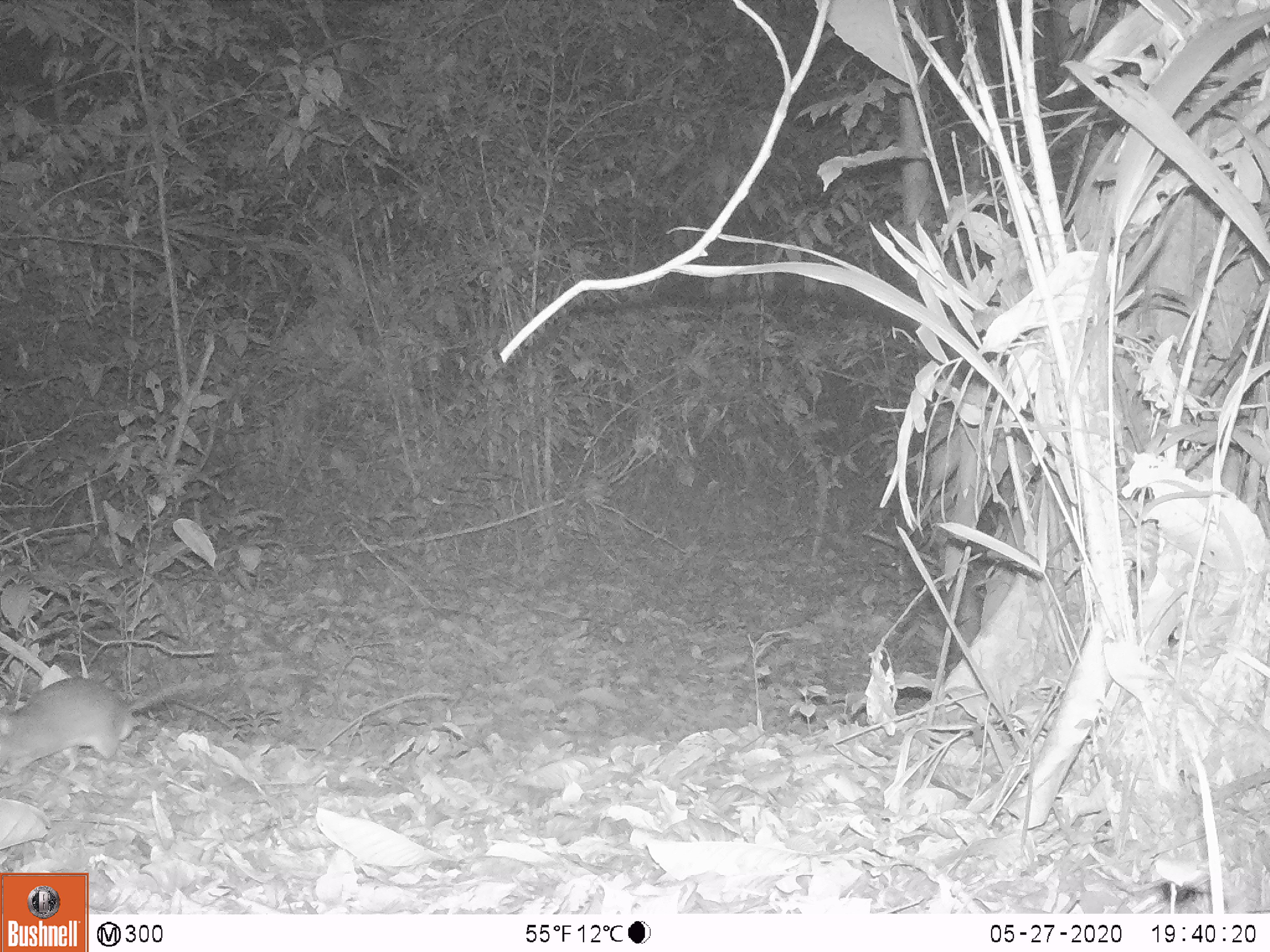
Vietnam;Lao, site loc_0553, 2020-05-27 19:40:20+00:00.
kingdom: Animalia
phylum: Chordata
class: Mammalia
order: Rodentia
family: Muridae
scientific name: Muridae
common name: old-world mice and rats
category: unidentified murid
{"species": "unidentified murid (old-world mice and rats) (Muridae)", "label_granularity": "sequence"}